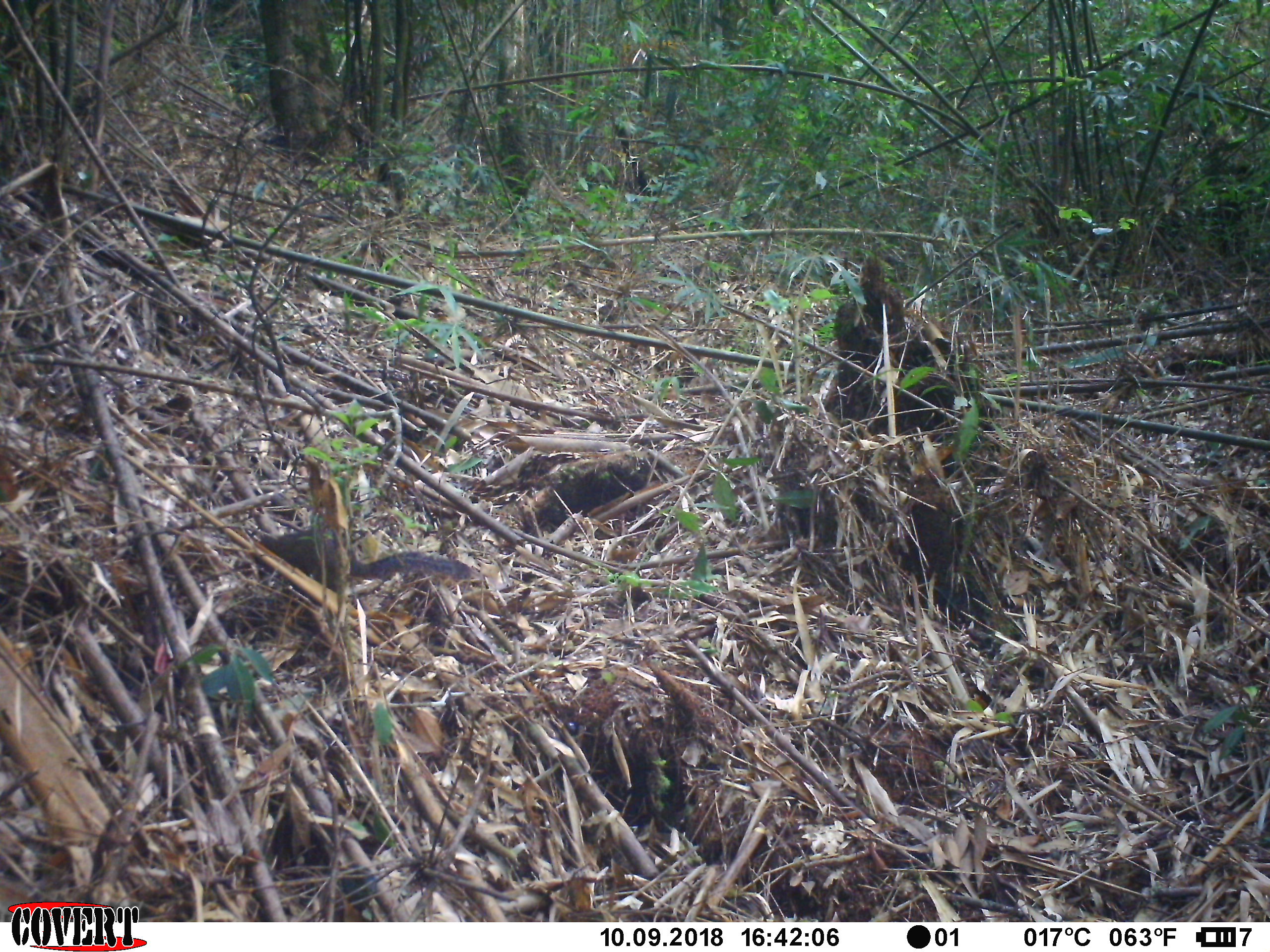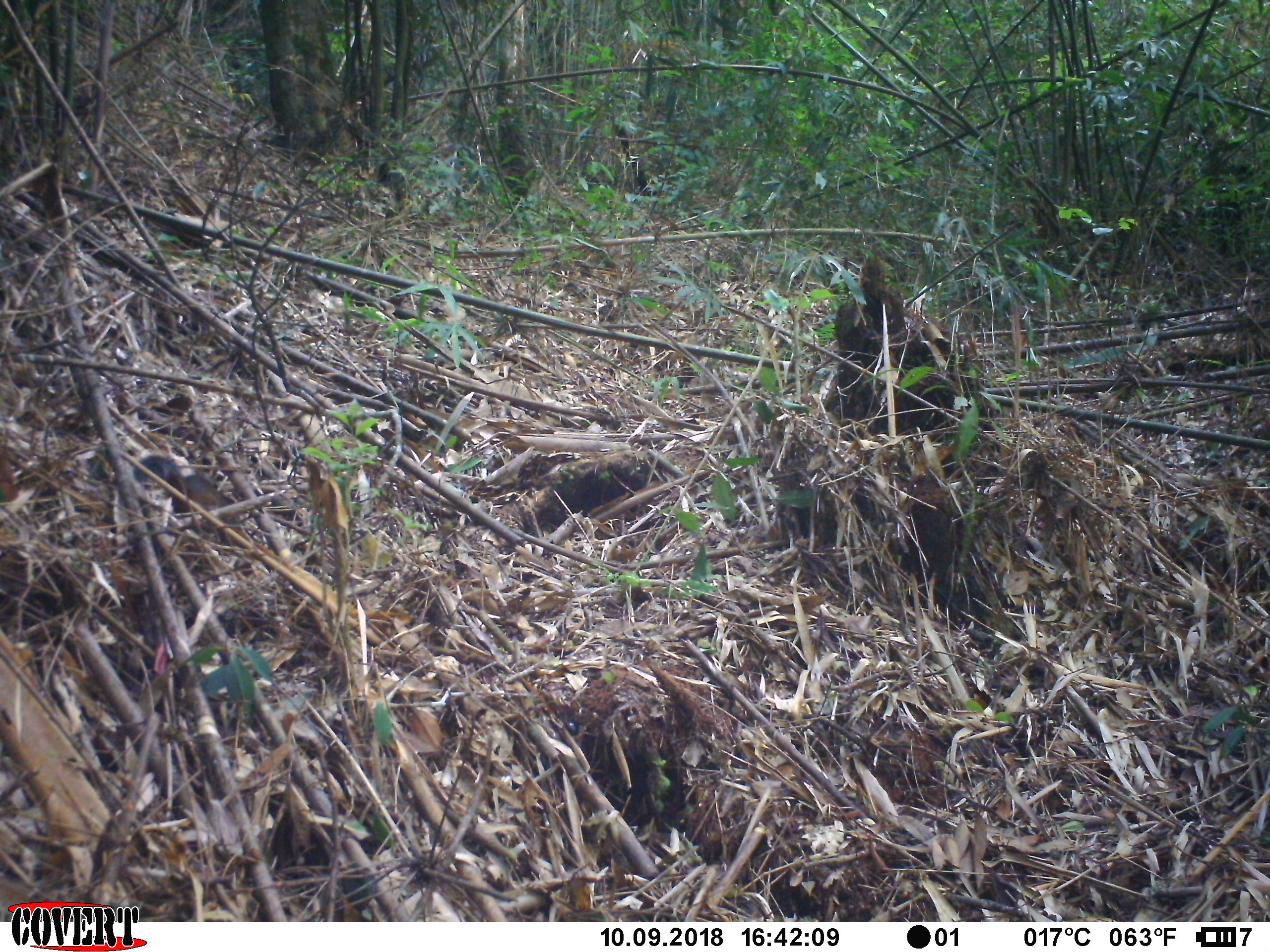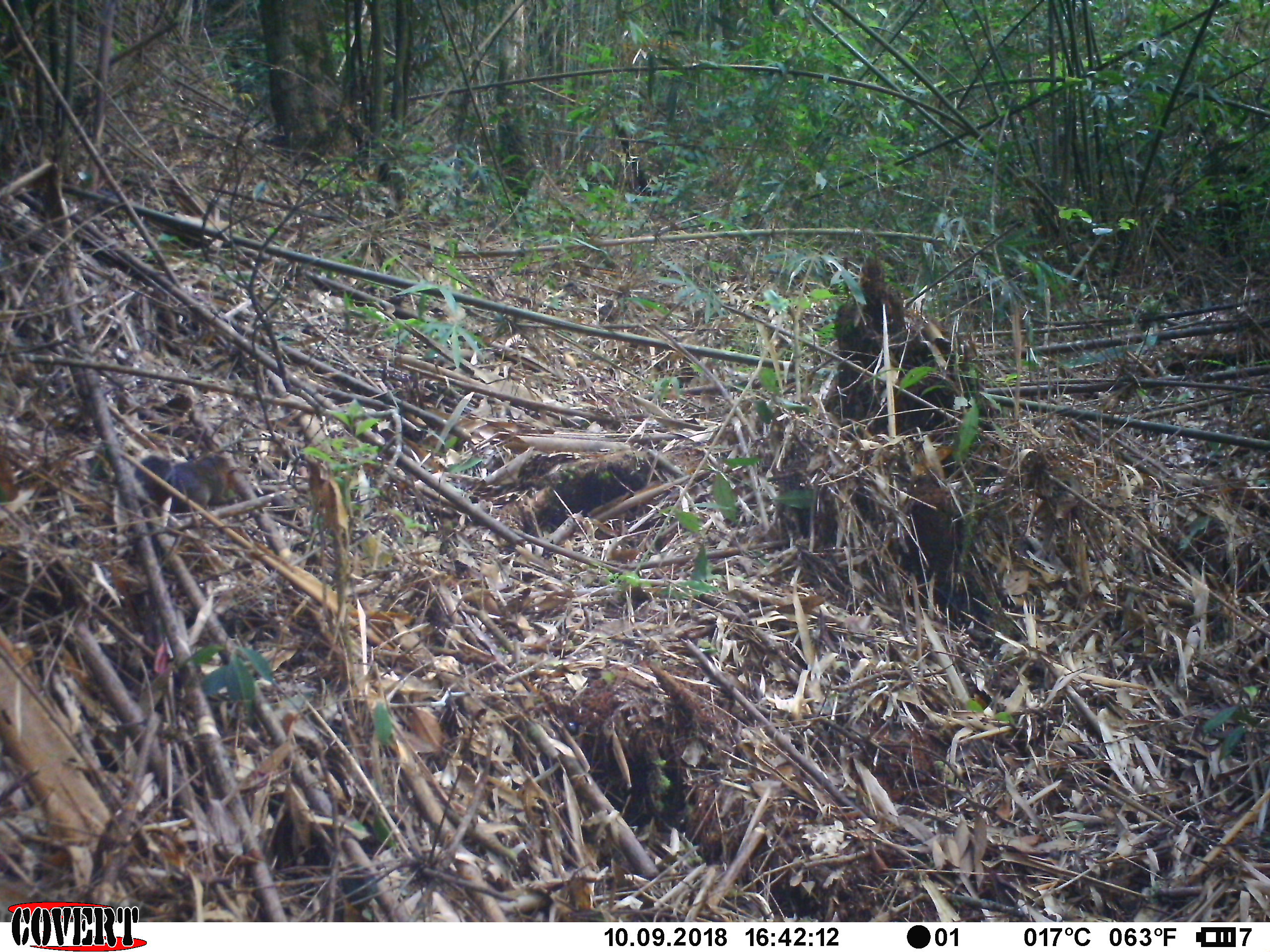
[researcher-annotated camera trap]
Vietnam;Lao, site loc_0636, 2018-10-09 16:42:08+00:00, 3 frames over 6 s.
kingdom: Animalia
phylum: Chordata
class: Mammalia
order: Rodentia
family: Sciuridae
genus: Dremomys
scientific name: Dremomys rufigenis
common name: red-cheeked squirrel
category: red cheeked squirrel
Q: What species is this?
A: Red cheeked squirrel (red-cheeked squirrel) (Dremomys rufigenis).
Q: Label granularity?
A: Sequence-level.